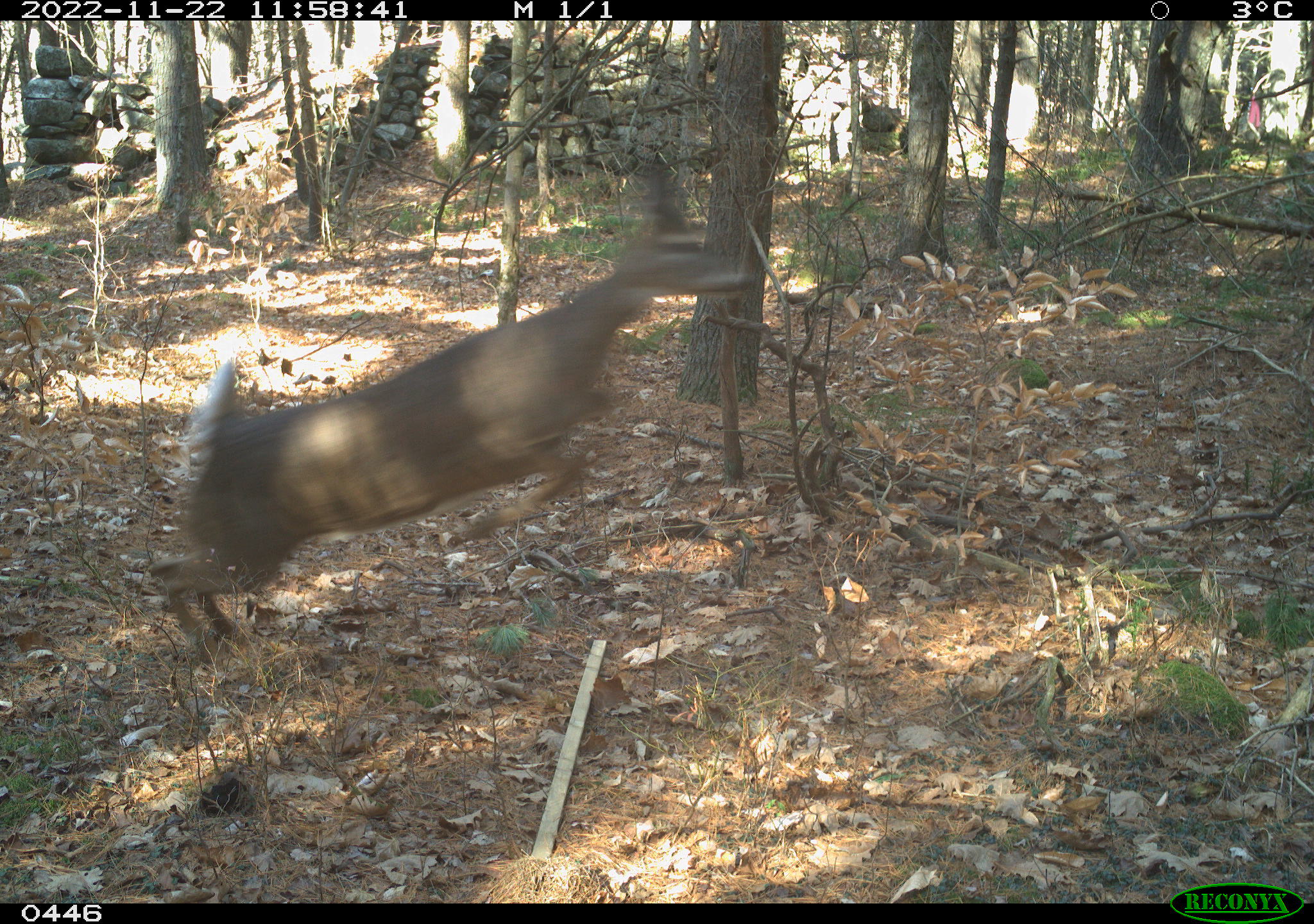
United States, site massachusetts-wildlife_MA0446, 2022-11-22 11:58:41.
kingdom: Animalia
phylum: Chordata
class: Mammalia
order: Artiodactyla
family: Cervidae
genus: Odocoileus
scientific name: Odocoileus virginianus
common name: white-tailed deer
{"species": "white-tailed deer (Odocoileus virginianus)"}